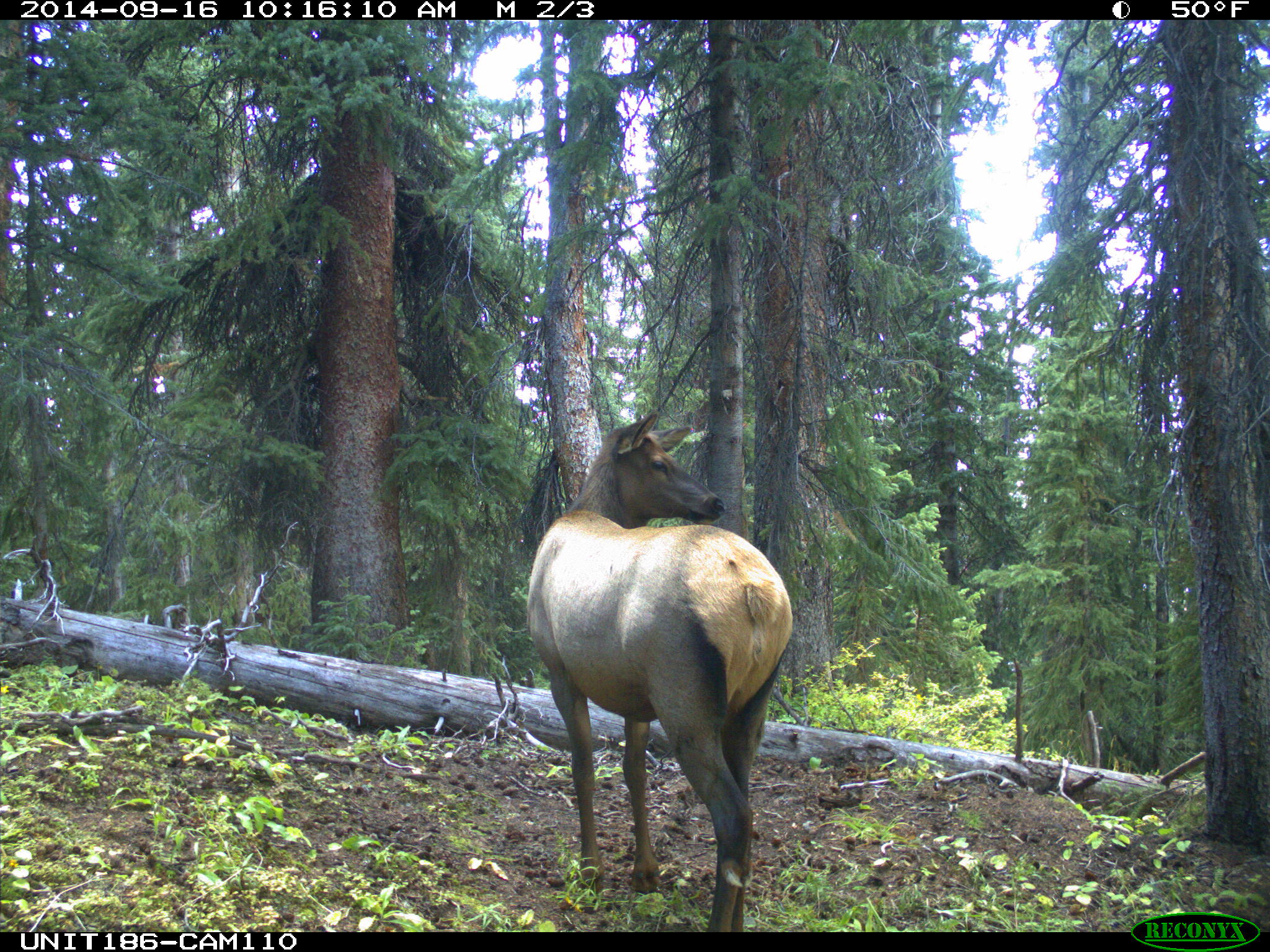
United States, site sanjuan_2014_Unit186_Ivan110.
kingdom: Animalia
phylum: Chordata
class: Mammalia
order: Artiodactyla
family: Cervidae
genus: Cervus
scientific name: Cervus elaphus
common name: red deer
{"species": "Cervus elaphus (red deer)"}